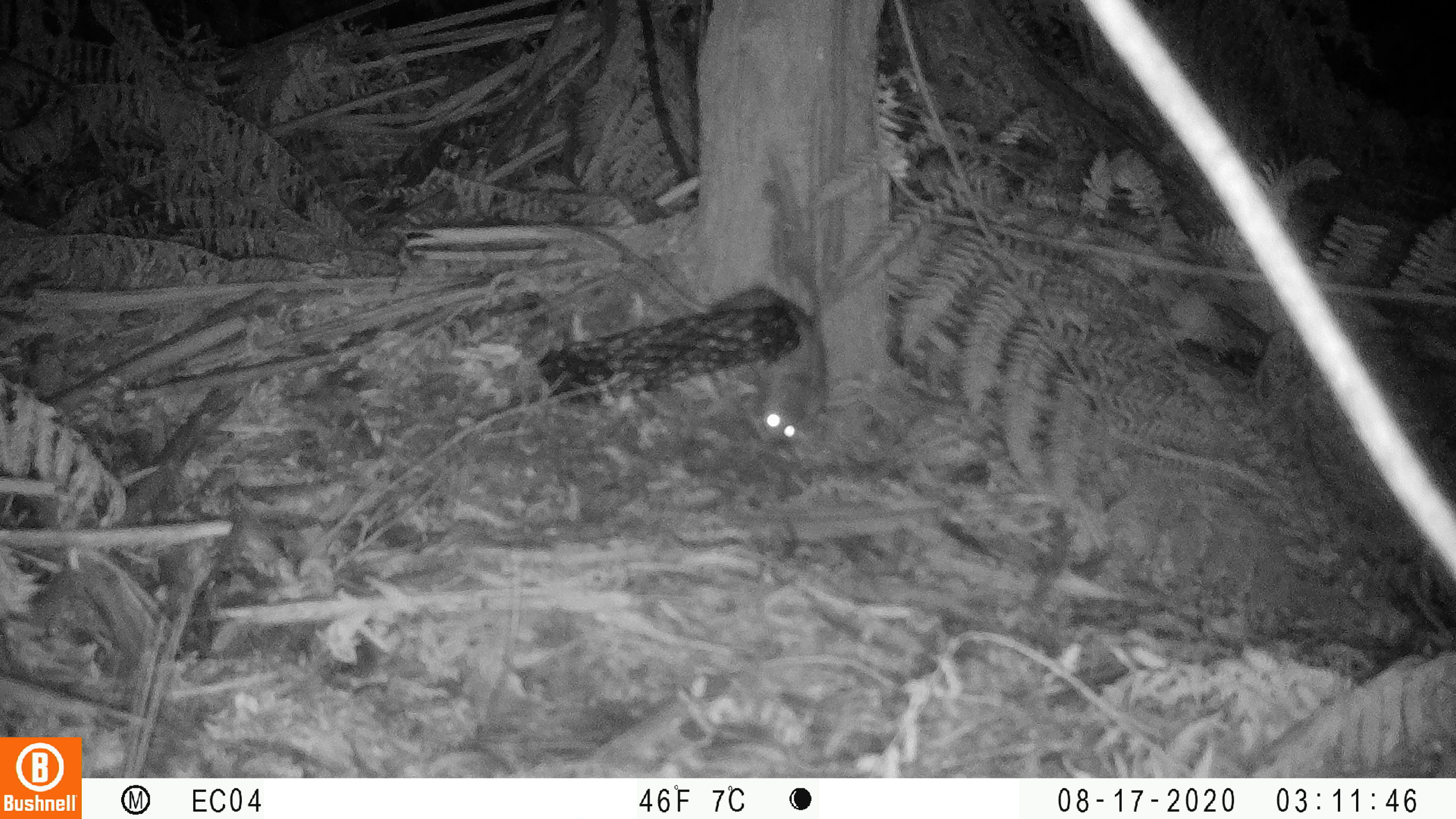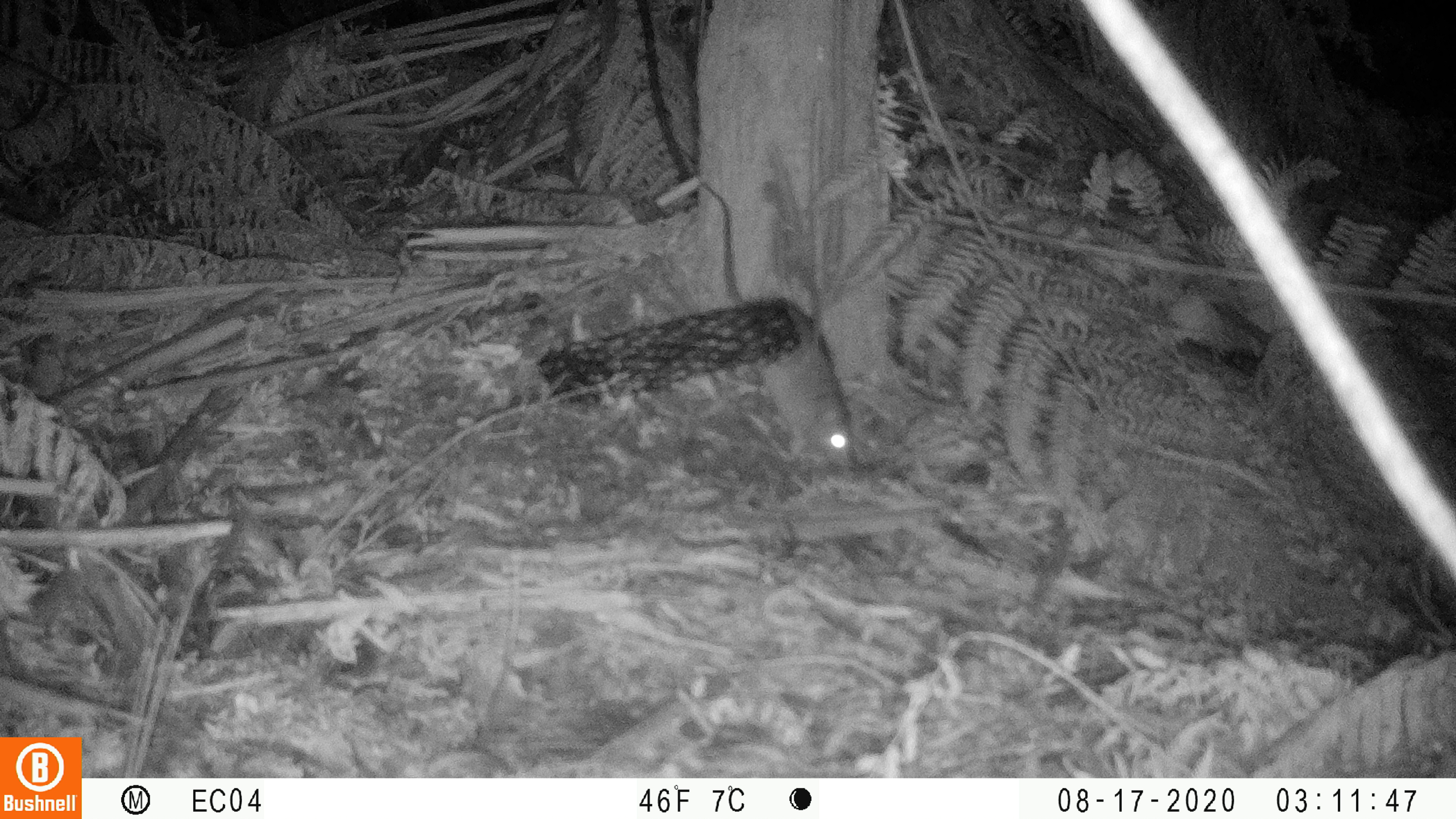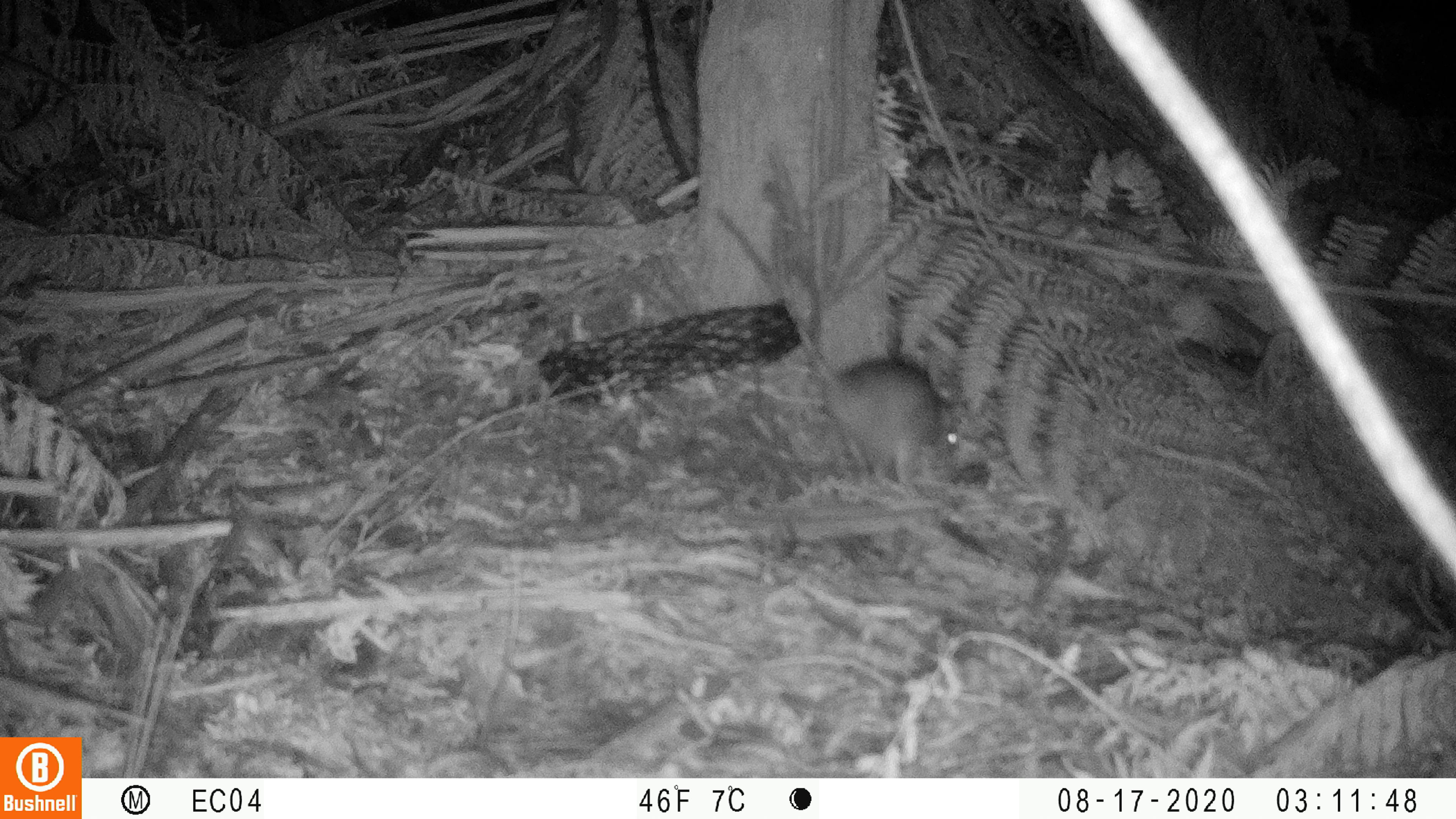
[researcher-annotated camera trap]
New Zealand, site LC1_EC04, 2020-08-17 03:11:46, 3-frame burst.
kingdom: Animalia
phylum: Chordata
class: Mammalia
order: Rodentia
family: Muridae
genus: Rattus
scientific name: Rattus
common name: rat